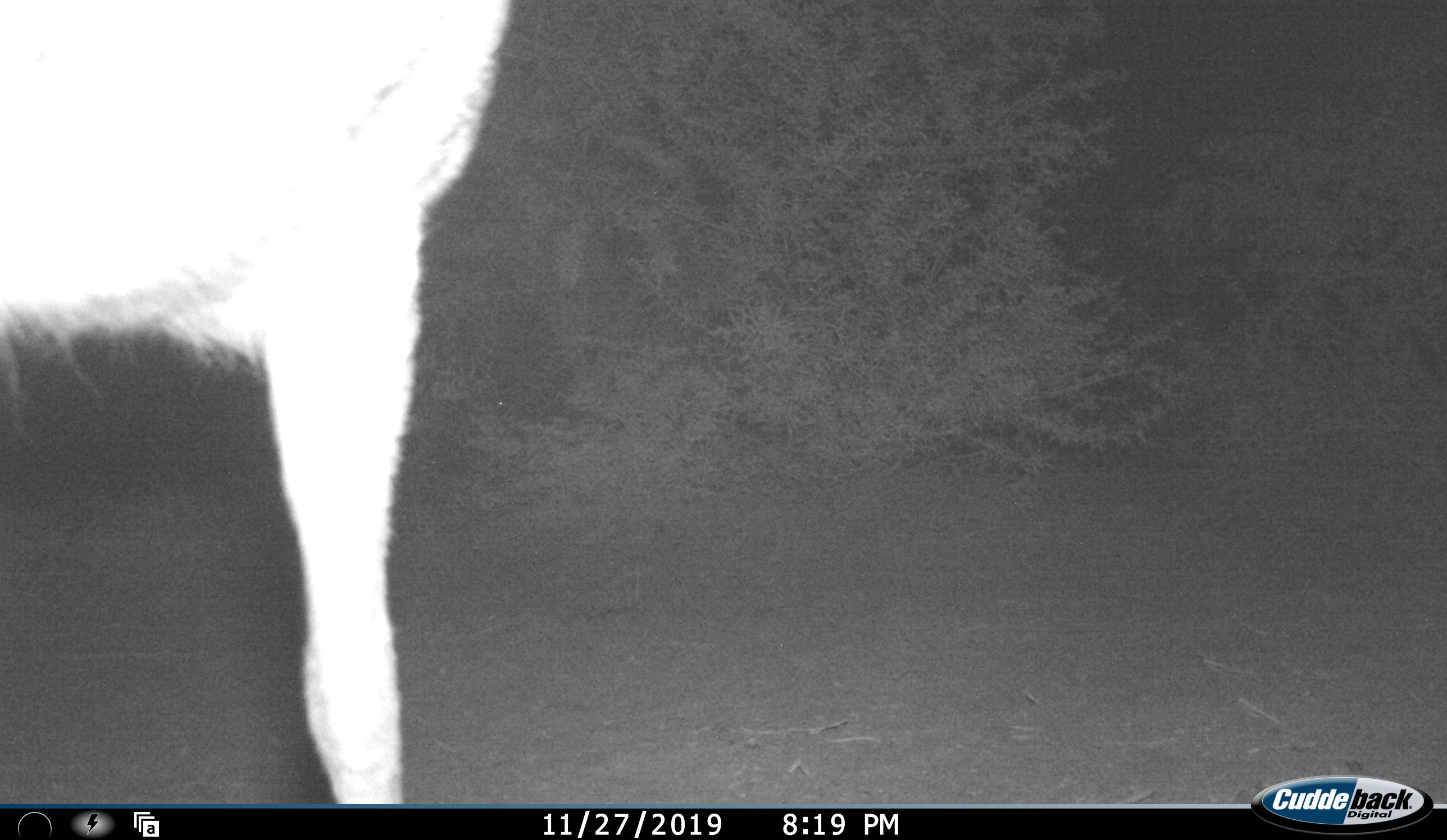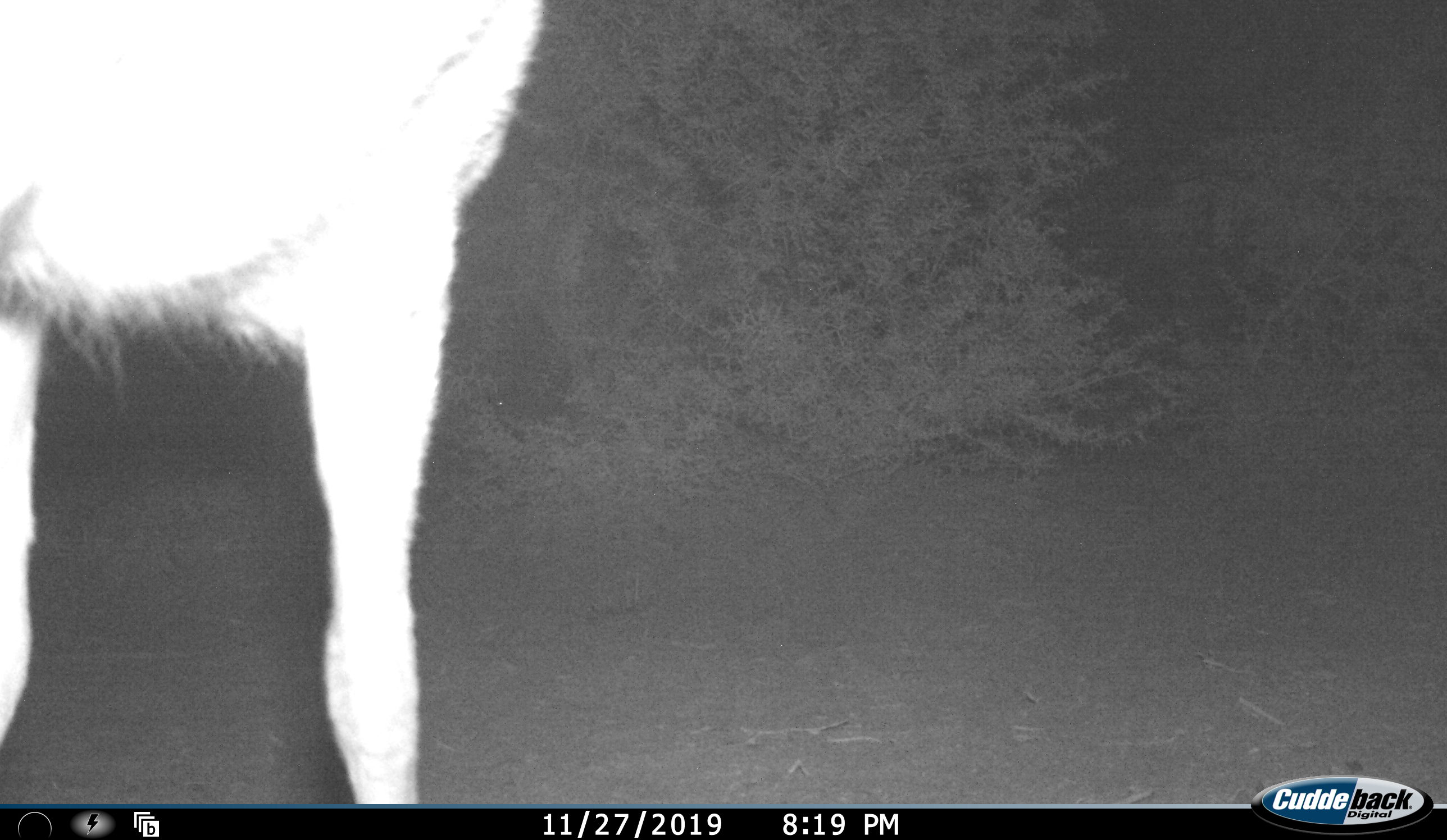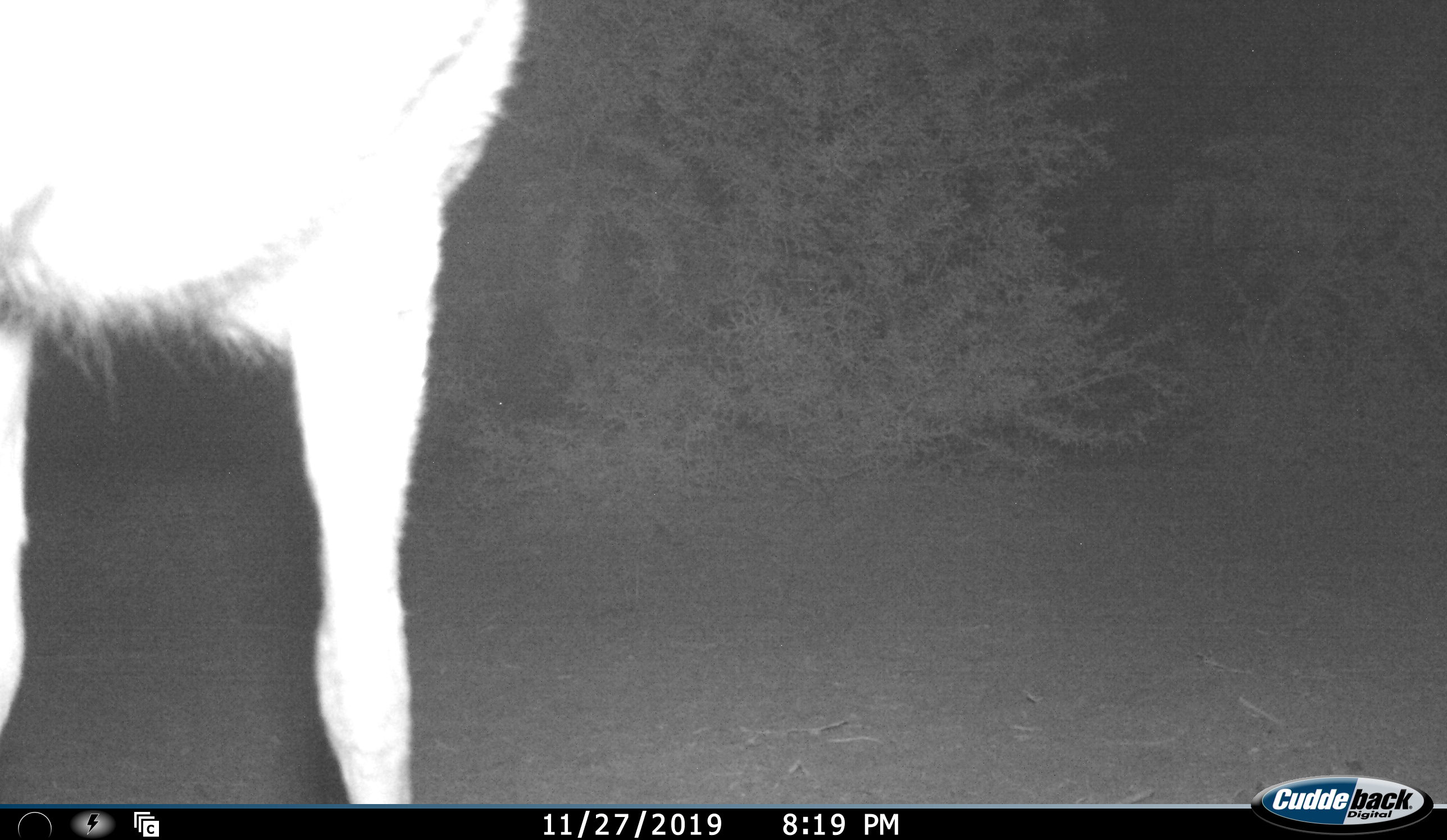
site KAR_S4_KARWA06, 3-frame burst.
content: unidentified animal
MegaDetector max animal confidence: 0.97